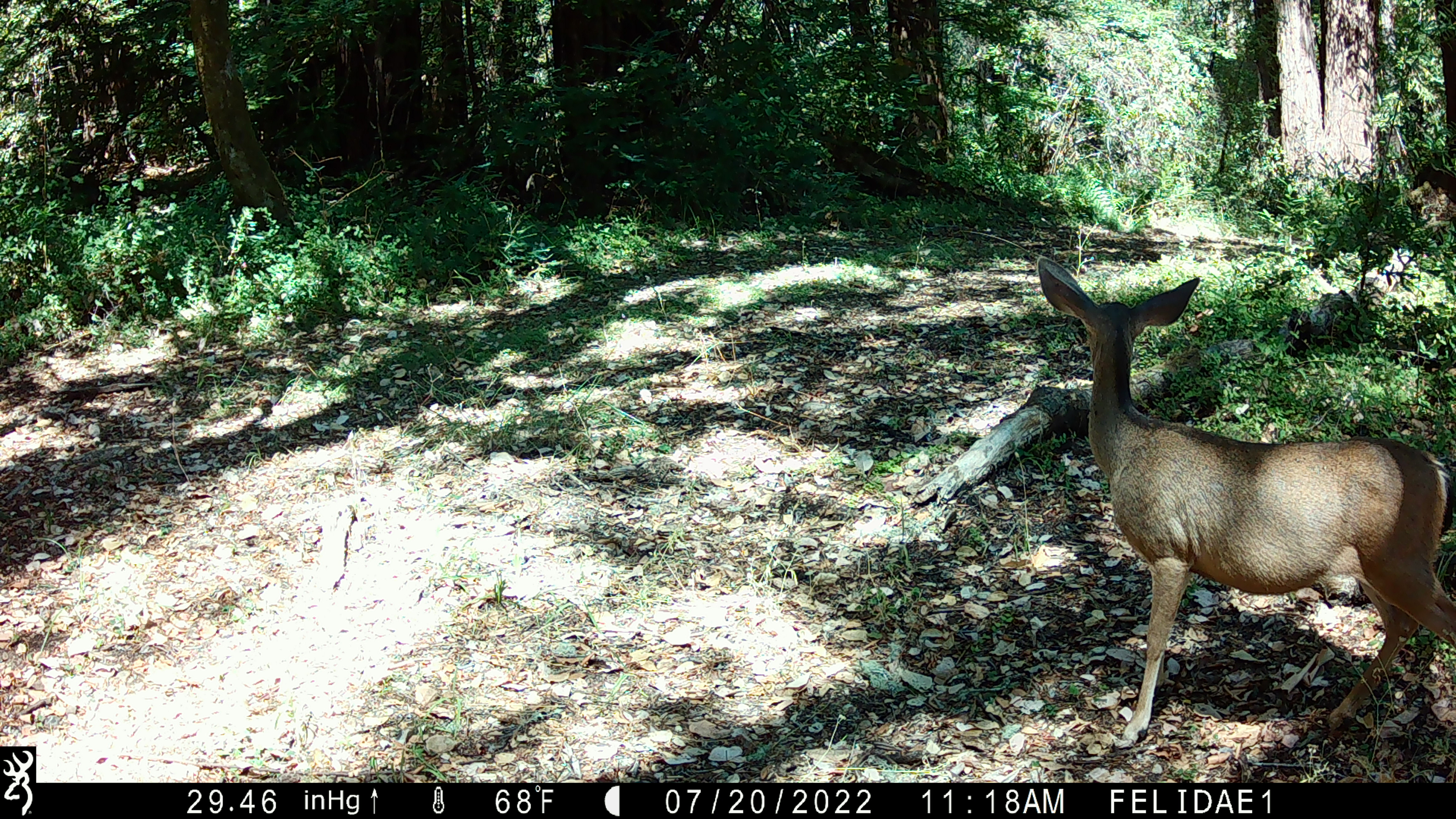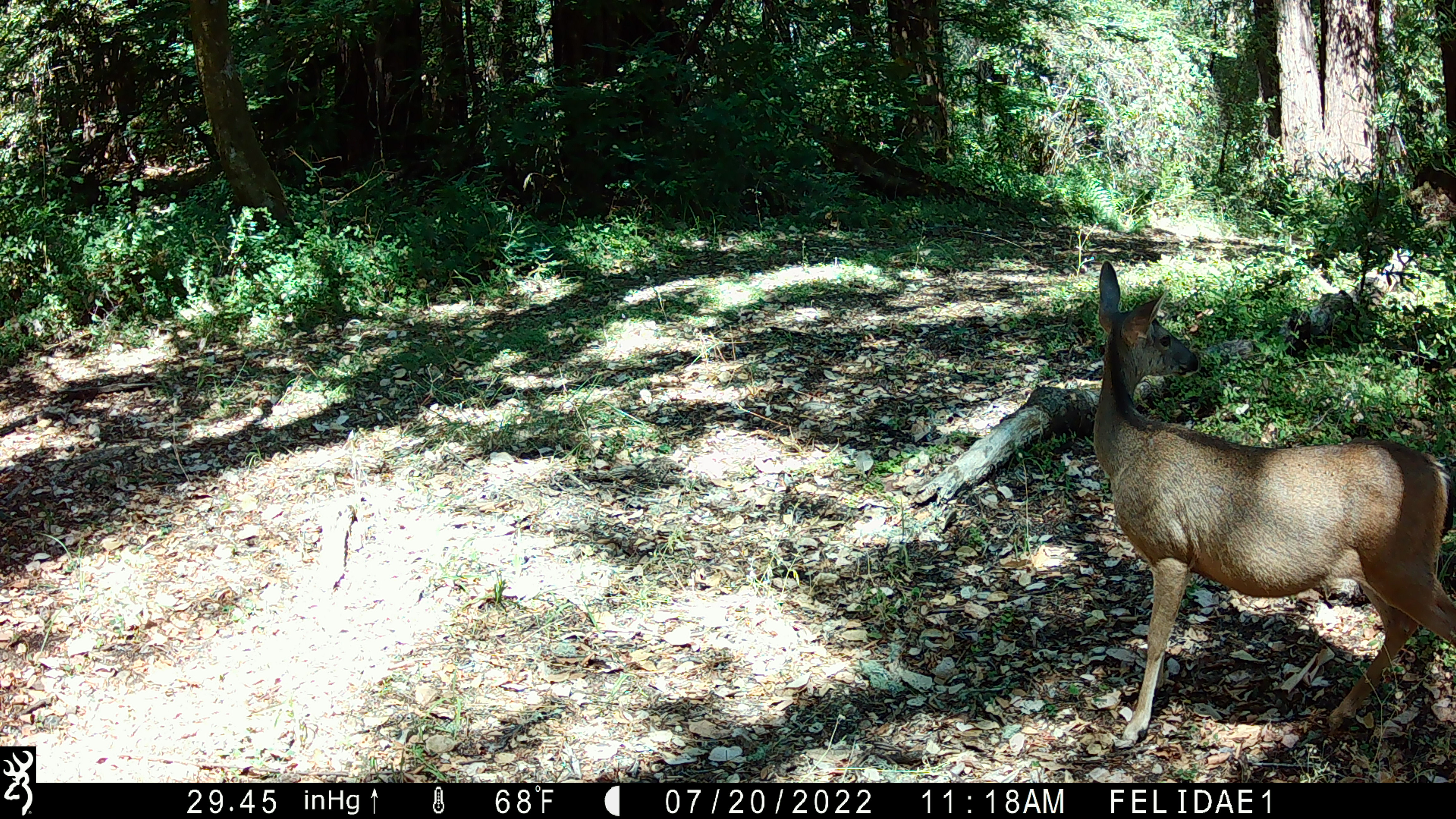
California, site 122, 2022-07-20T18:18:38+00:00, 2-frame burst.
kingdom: Animalia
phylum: Chordata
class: Mammalia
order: Artiodactyla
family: Cervidae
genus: Odocoileus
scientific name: Odocoileus hemionus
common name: mule deer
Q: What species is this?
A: Mule deer (Odocoileus hemionus).